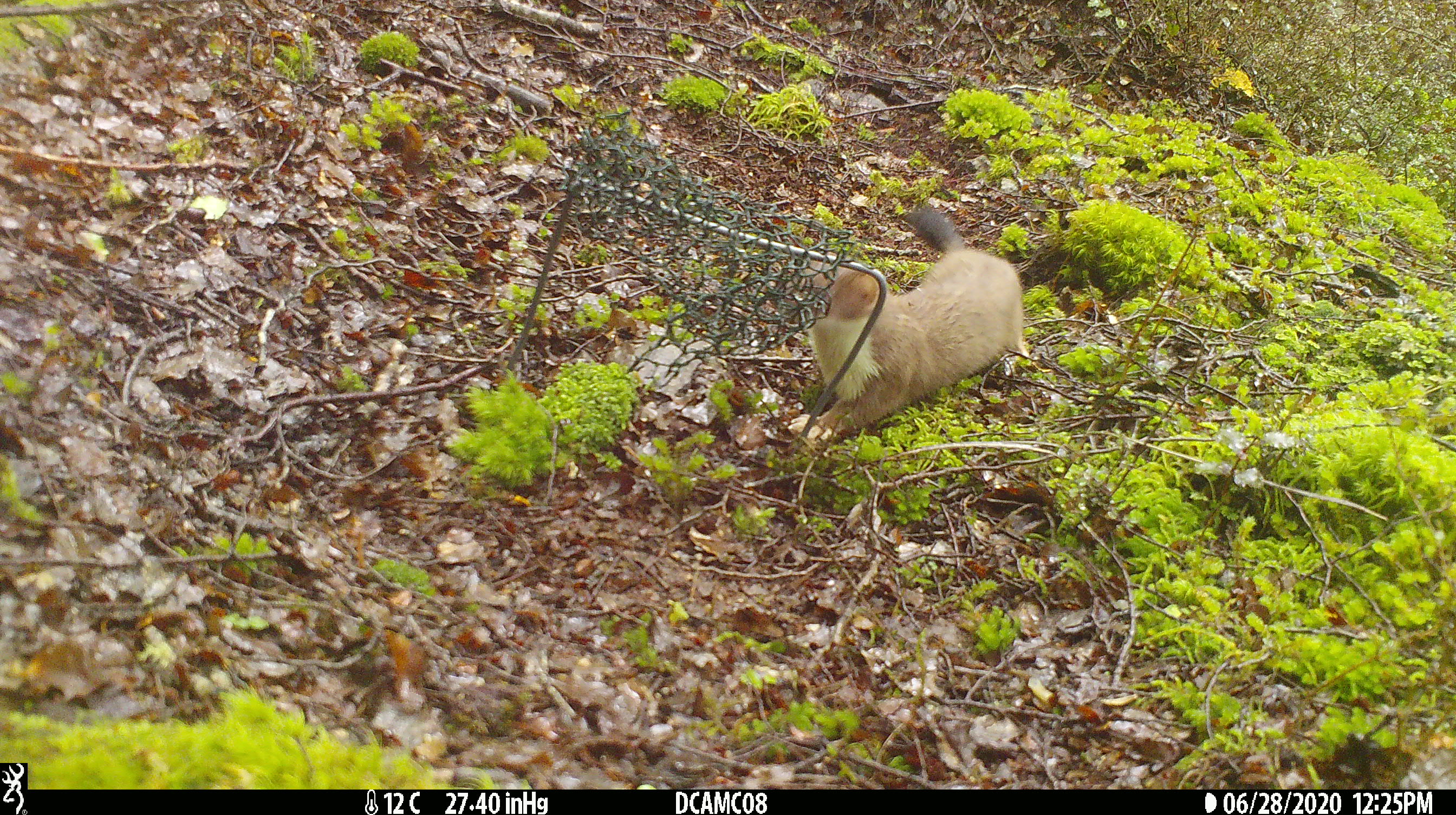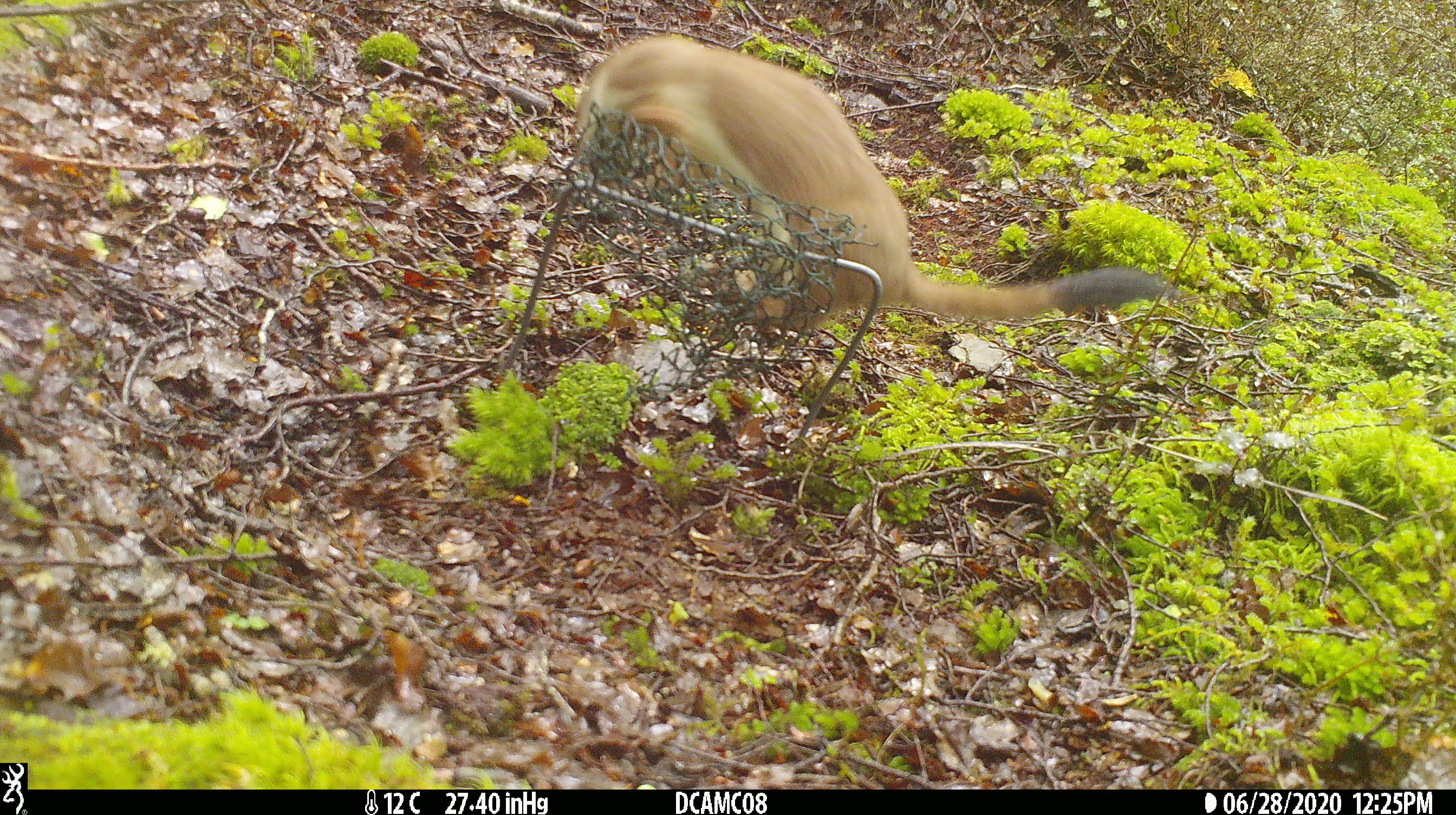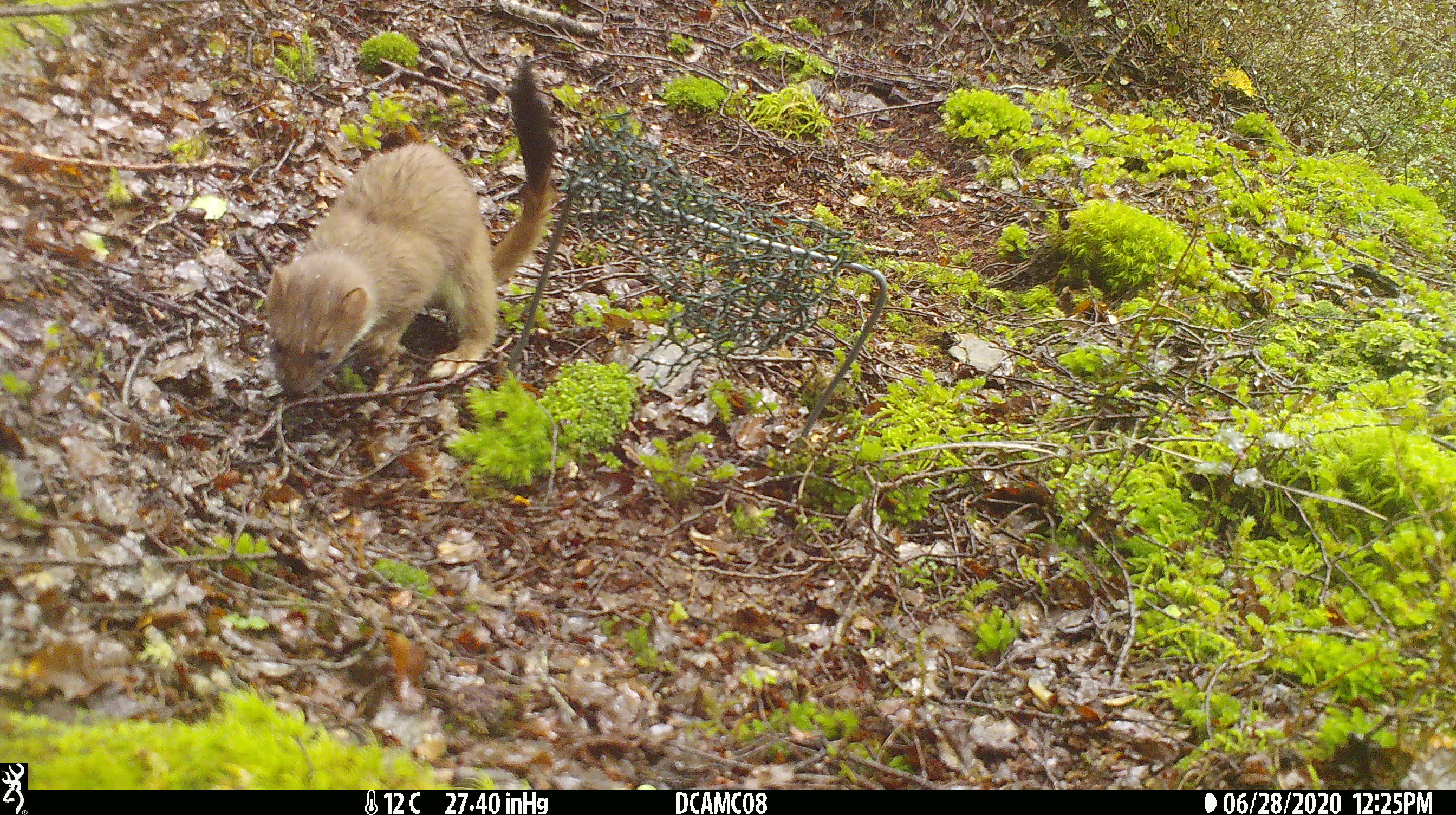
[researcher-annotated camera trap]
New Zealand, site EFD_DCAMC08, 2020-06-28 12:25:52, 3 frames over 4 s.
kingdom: Animalia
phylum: Chordata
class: Mammalia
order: Carnivora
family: Mustelidae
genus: Mustela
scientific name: Mustela erminea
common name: stoat